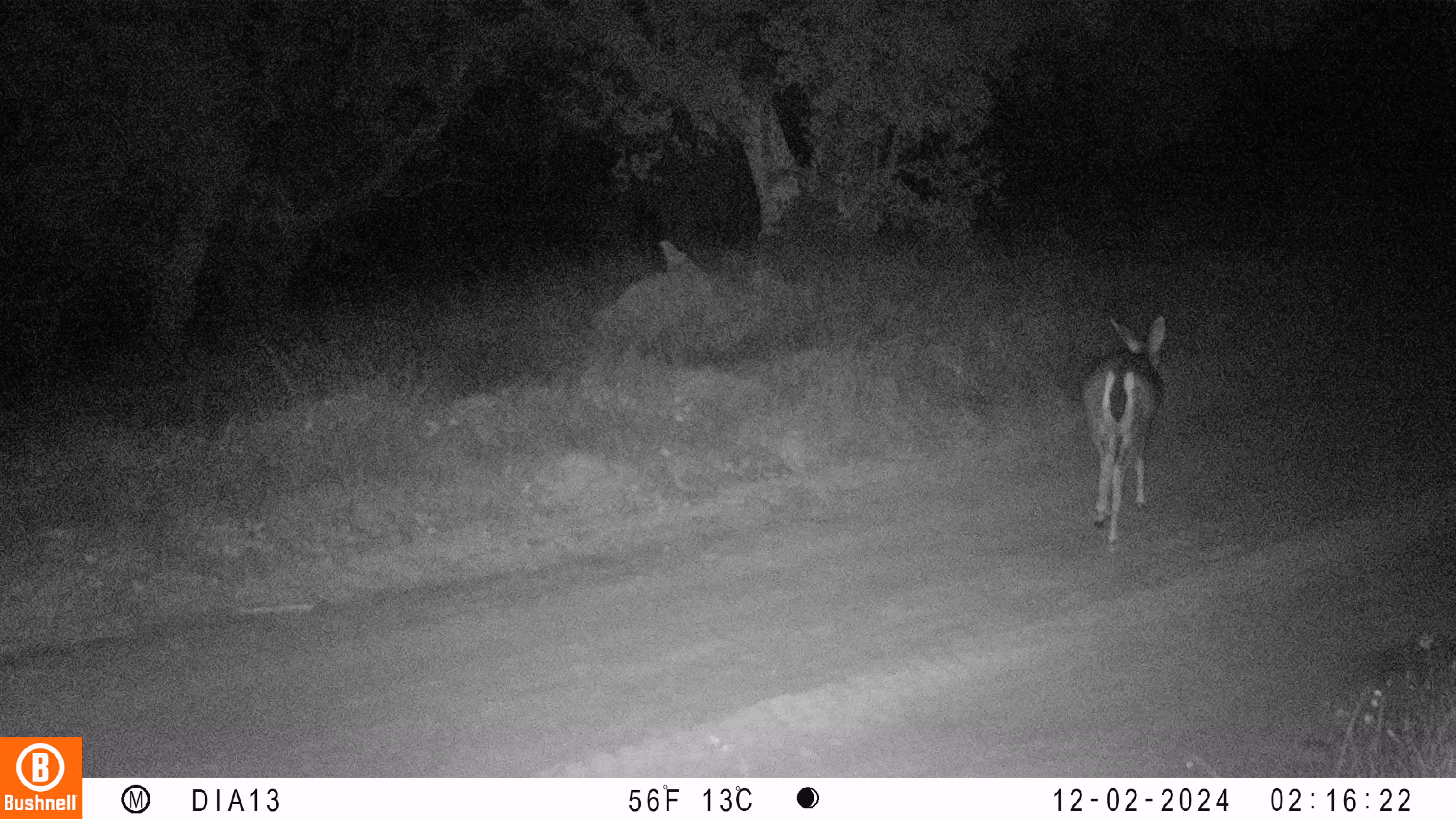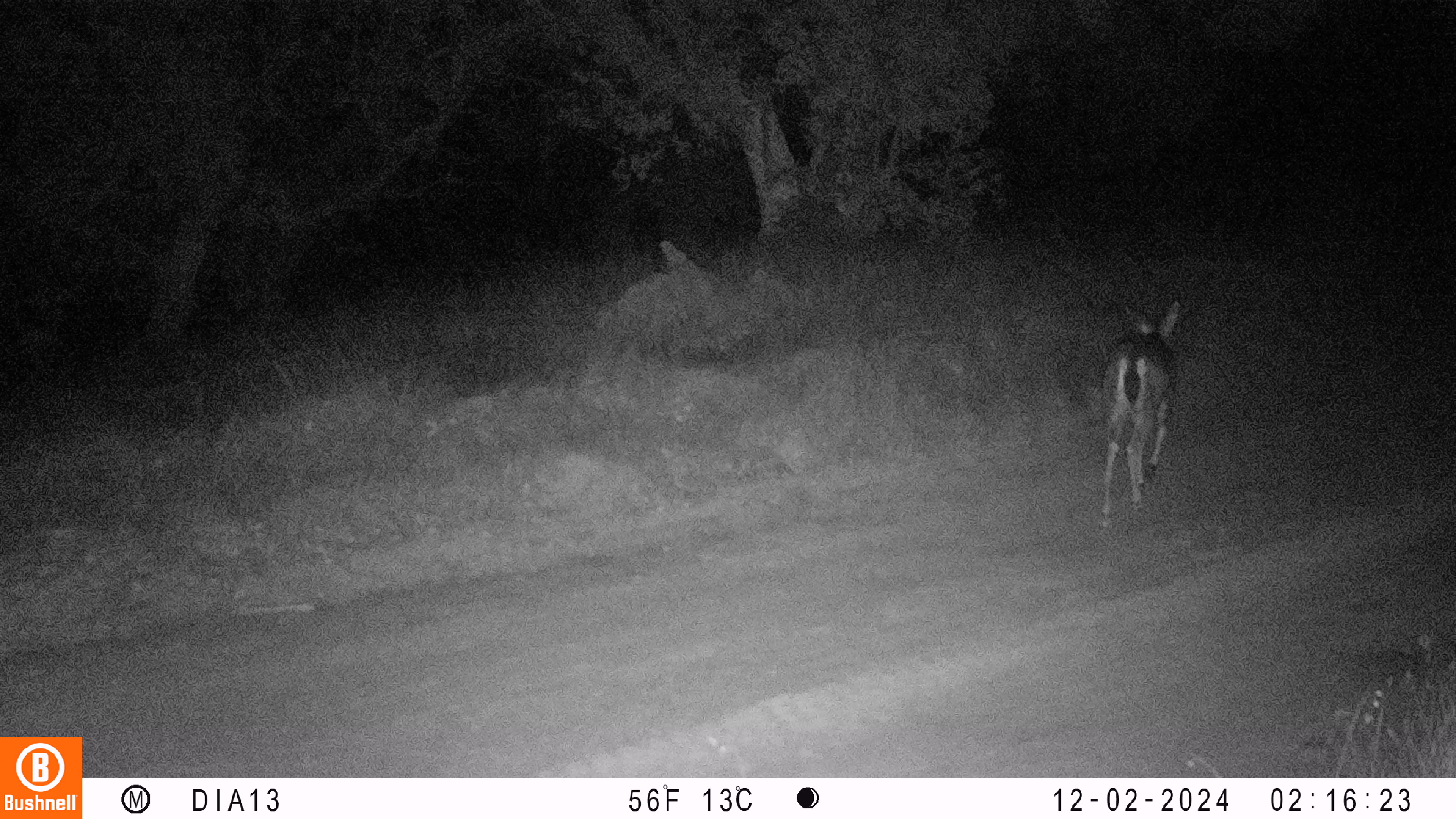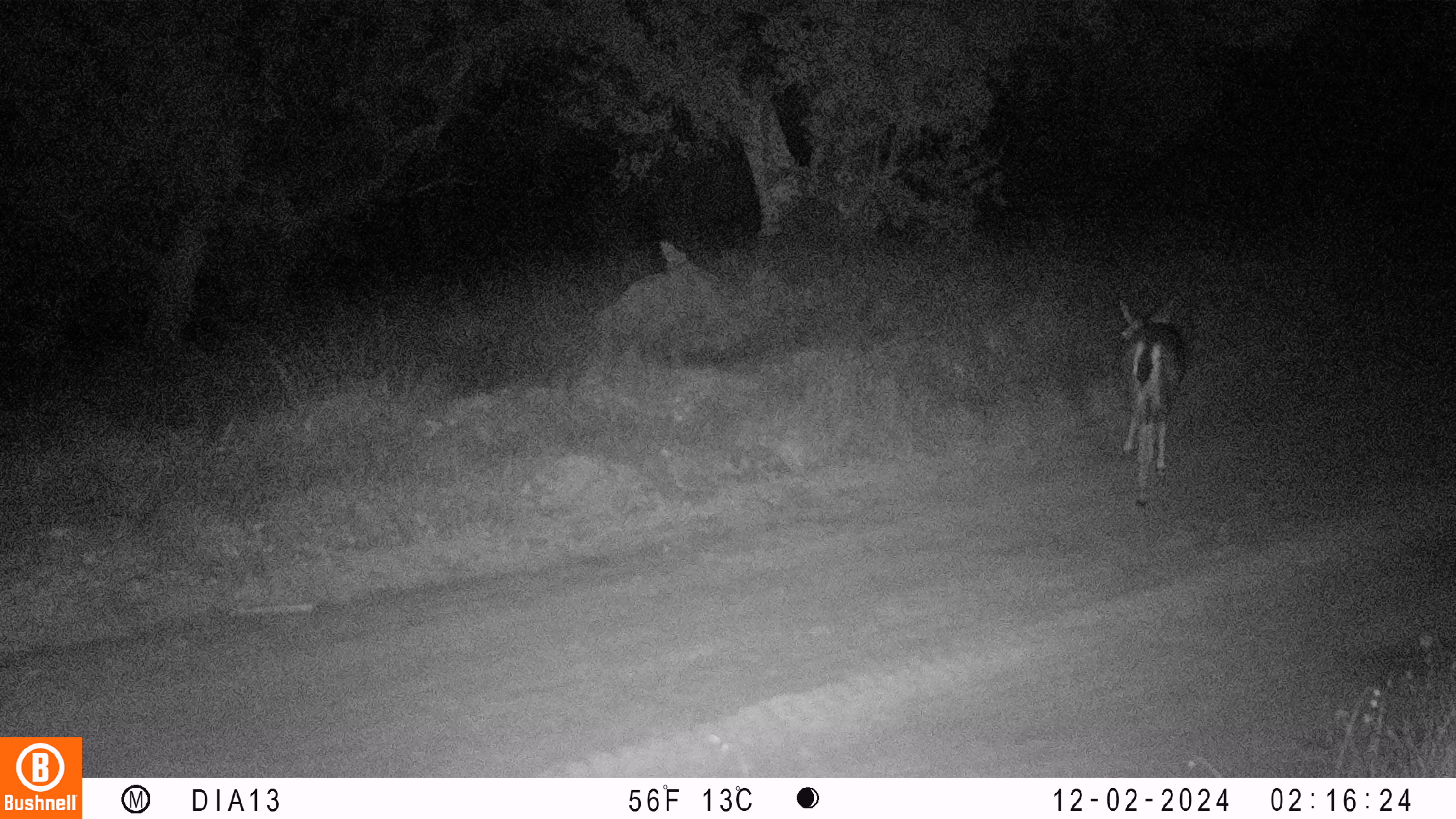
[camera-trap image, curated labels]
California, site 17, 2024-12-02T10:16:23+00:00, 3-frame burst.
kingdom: Animalia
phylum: Chordata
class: Mammalia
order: Artiodactyla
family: Cervidae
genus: Odocoileus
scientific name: Odocoileus hemionus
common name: mule deer